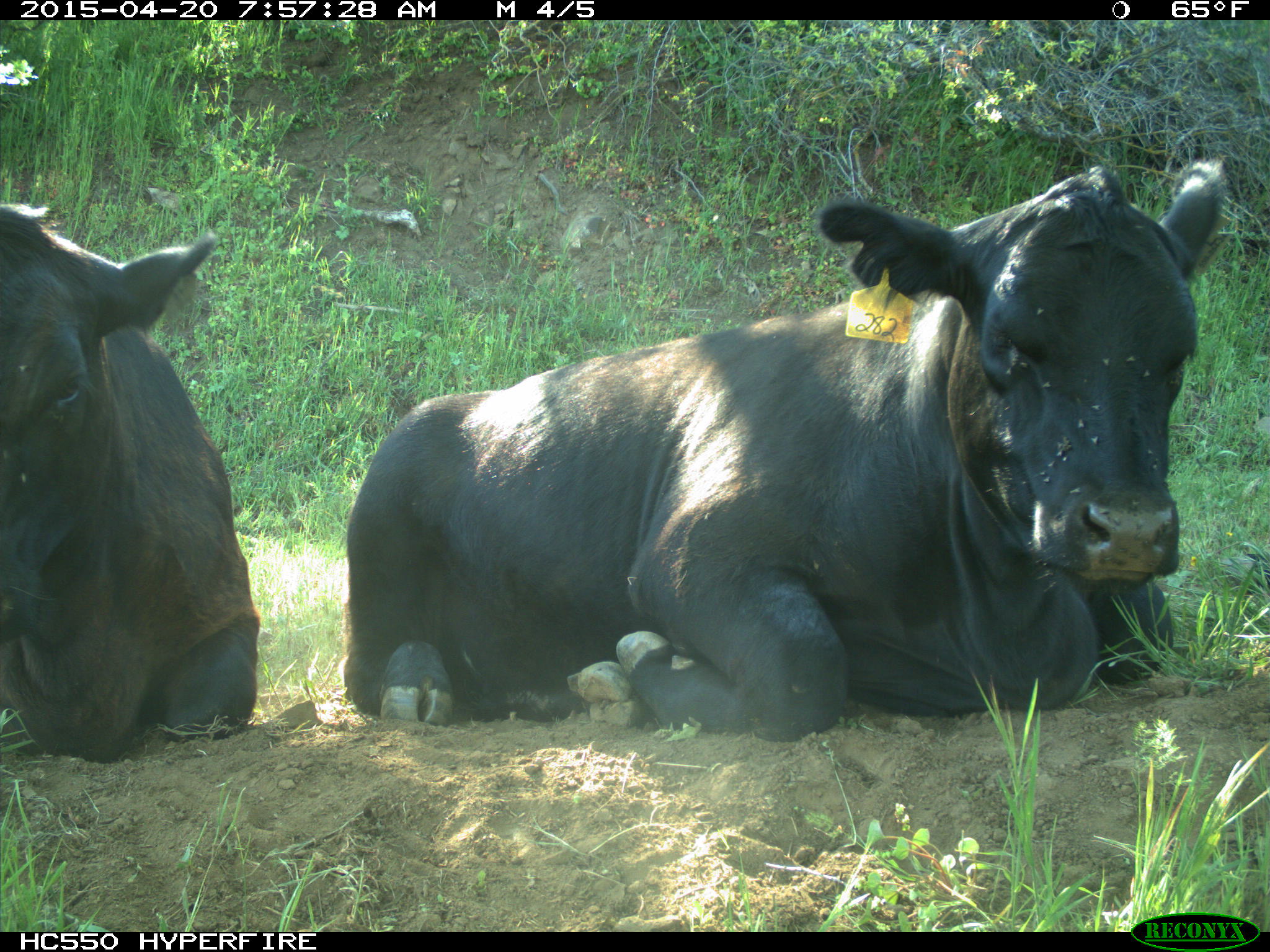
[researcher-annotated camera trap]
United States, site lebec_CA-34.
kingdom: Animalia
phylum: Chordata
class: Mammalia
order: Artiodactyla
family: Bovidae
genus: Bos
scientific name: Bos taurus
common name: domestic cow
Bos taurus (domestic cow).